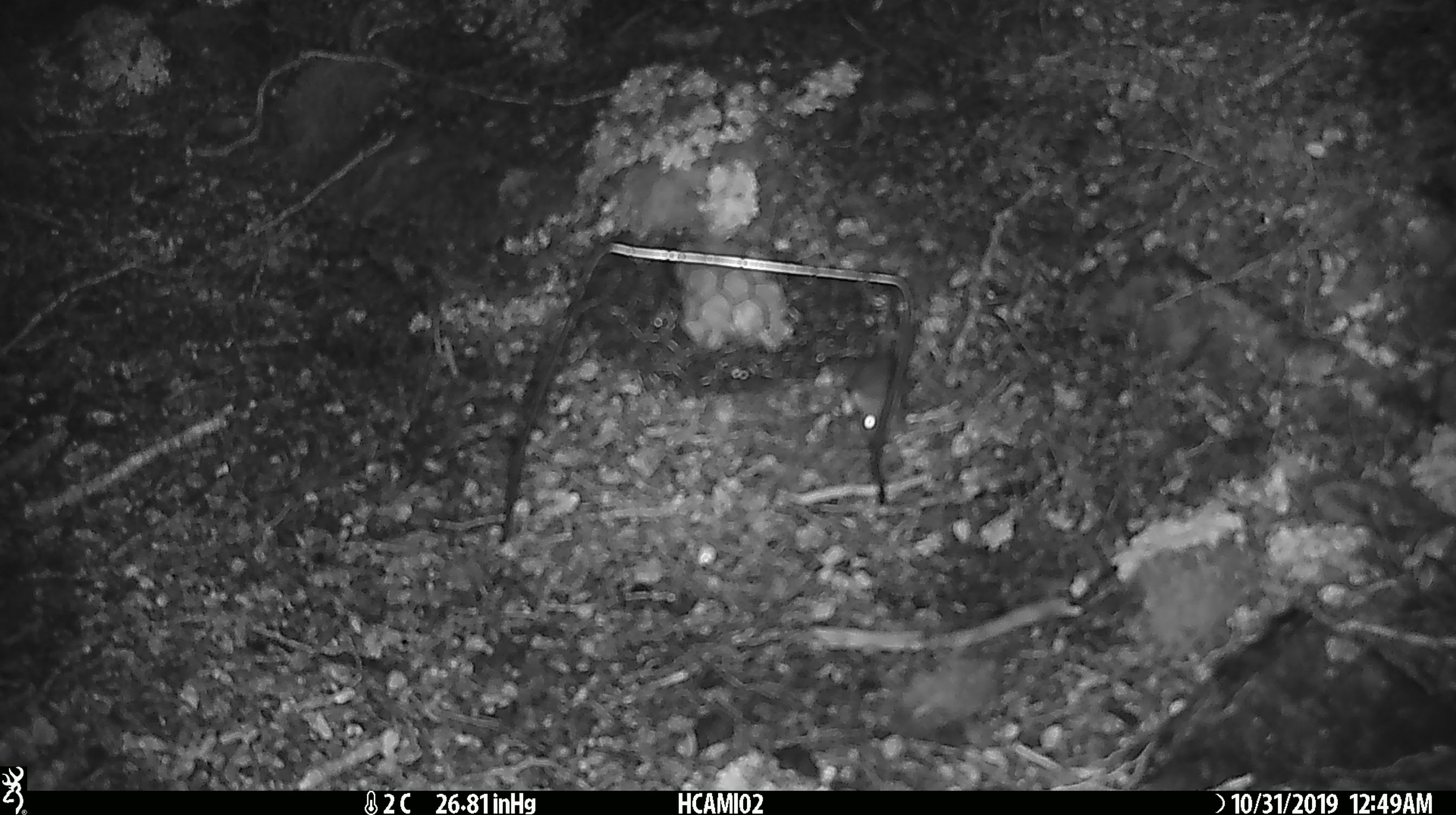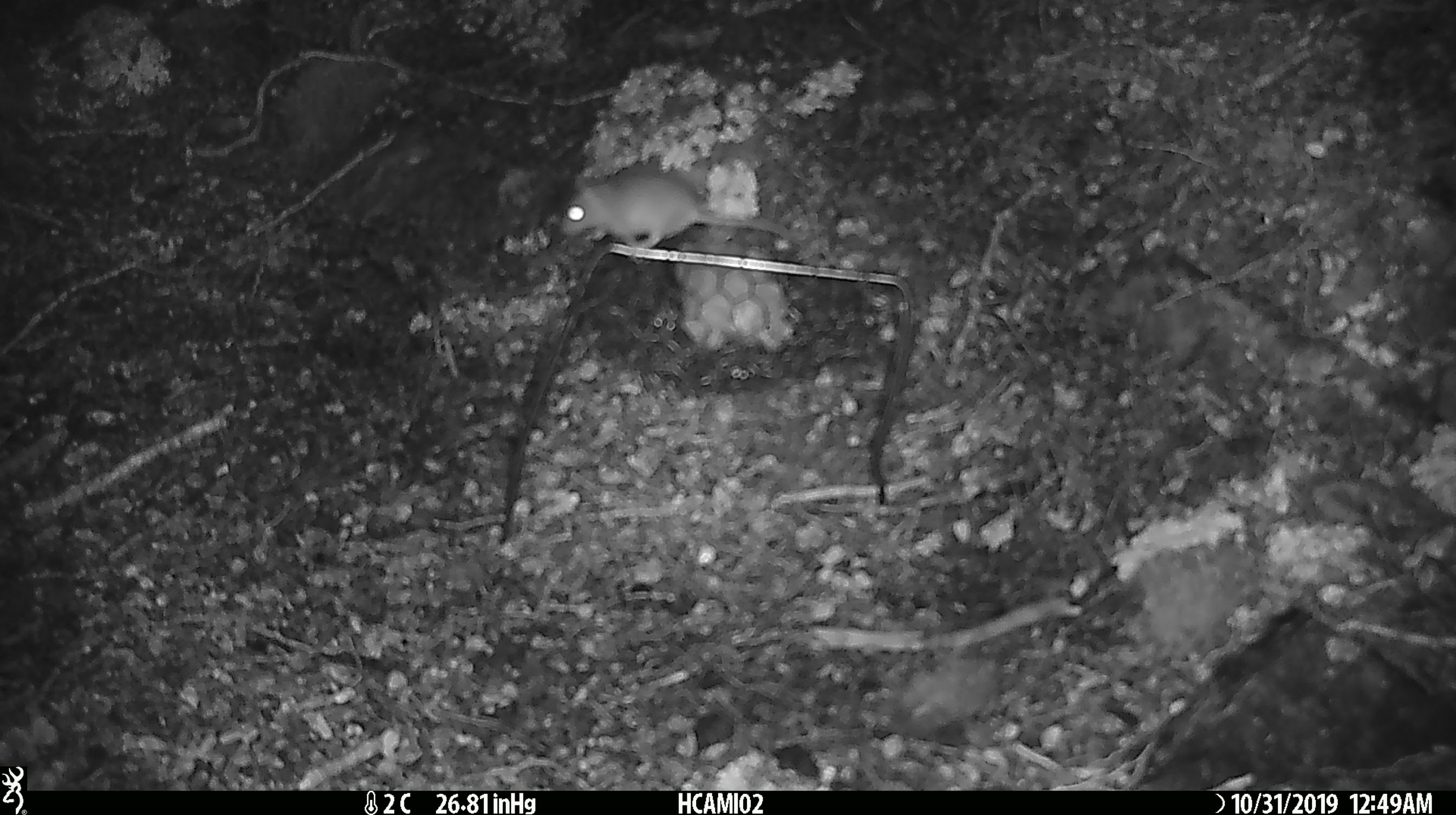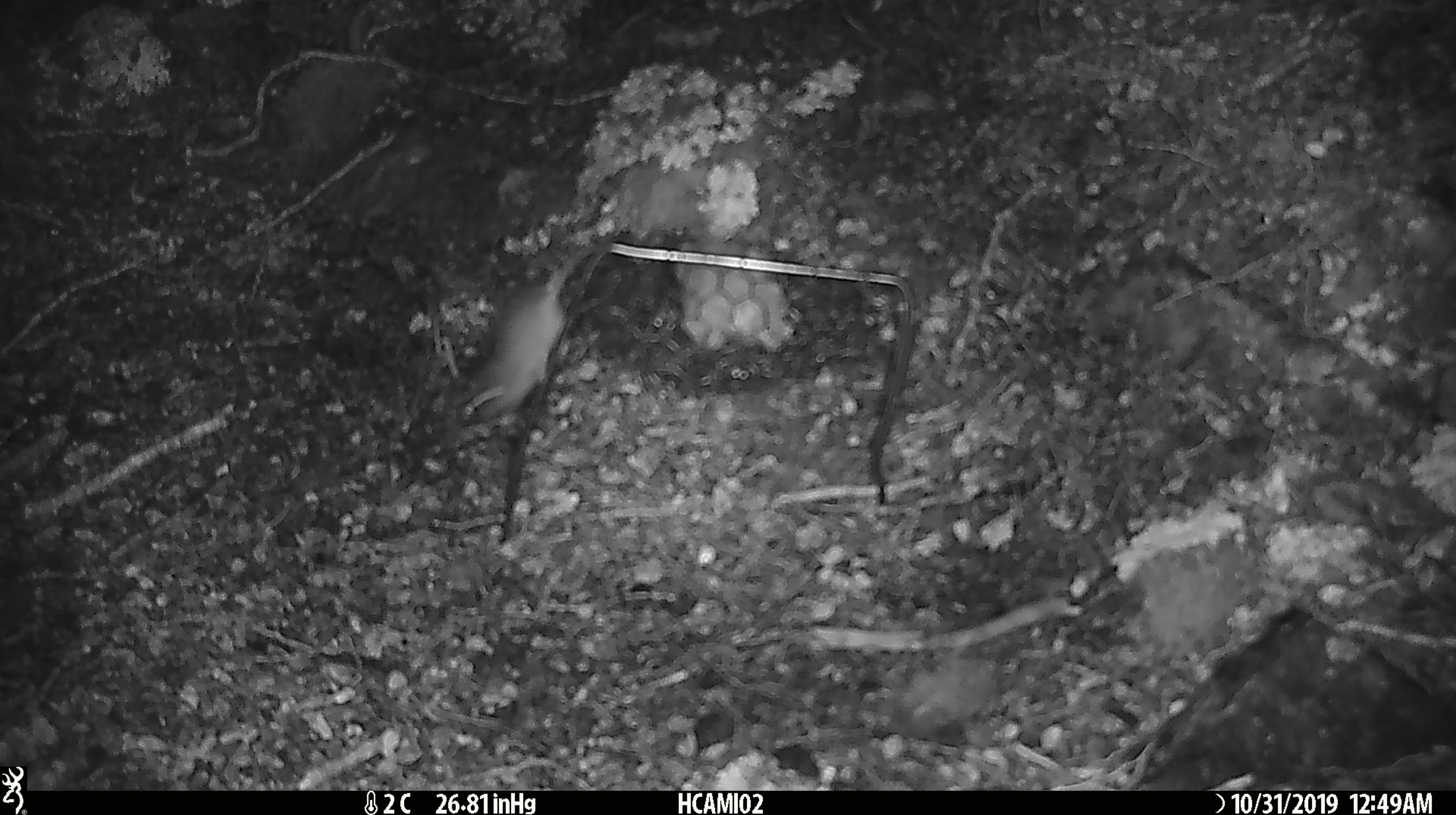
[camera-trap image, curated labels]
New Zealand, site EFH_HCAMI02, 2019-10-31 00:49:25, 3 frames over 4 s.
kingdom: Animalia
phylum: Chordata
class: Mammalia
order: Rodentia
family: Muridae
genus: Mus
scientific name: Mus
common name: mouse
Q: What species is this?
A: Mouse (Mus).